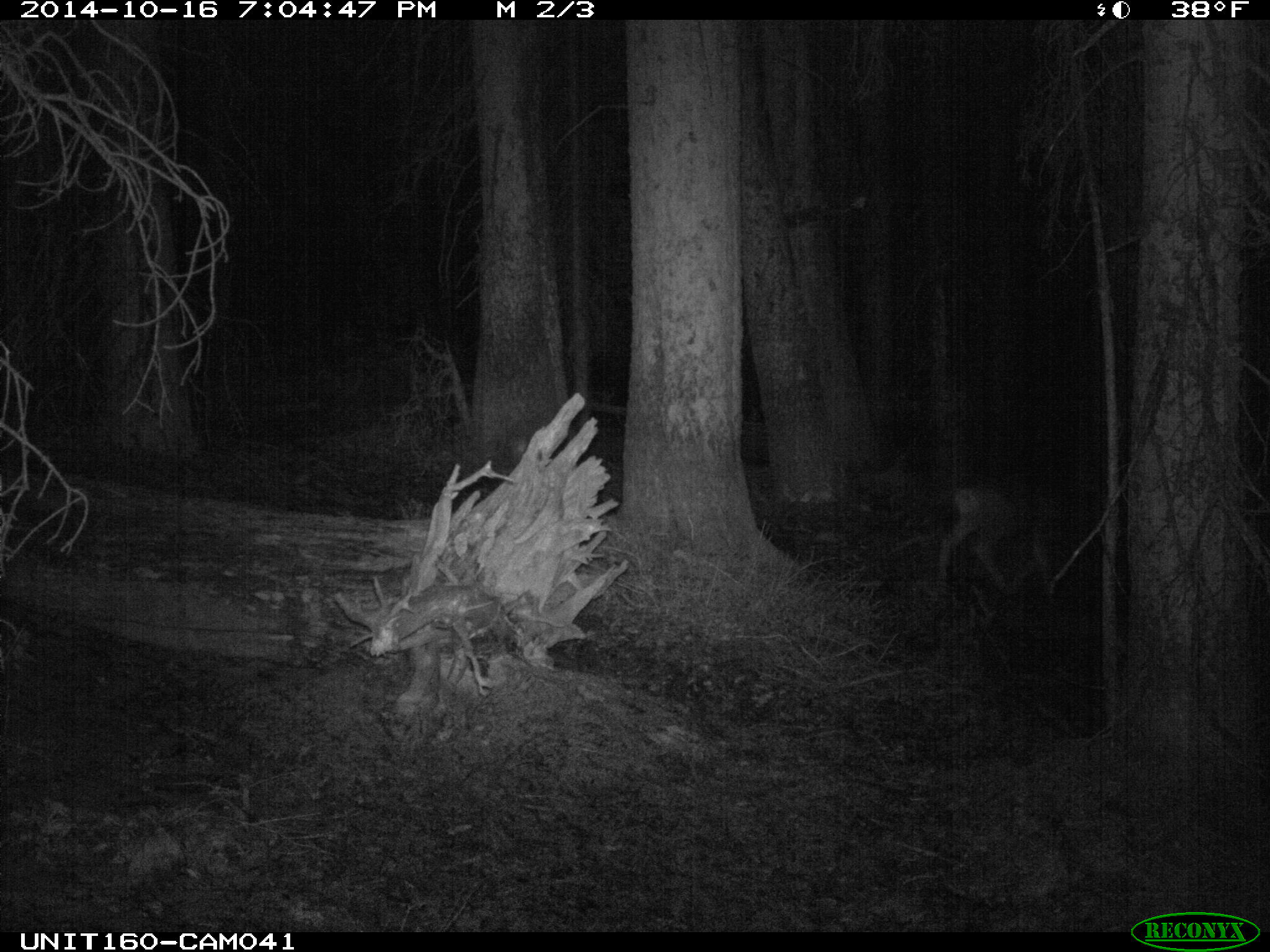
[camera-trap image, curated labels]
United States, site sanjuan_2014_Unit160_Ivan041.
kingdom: Animalia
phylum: Chordata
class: Mammalia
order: Artiodactyla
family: Cervidae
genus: Odocoileus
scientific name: Odocoileus hemionus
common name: mule deer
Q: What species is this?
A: Odocoileus hemionus (mule deer).